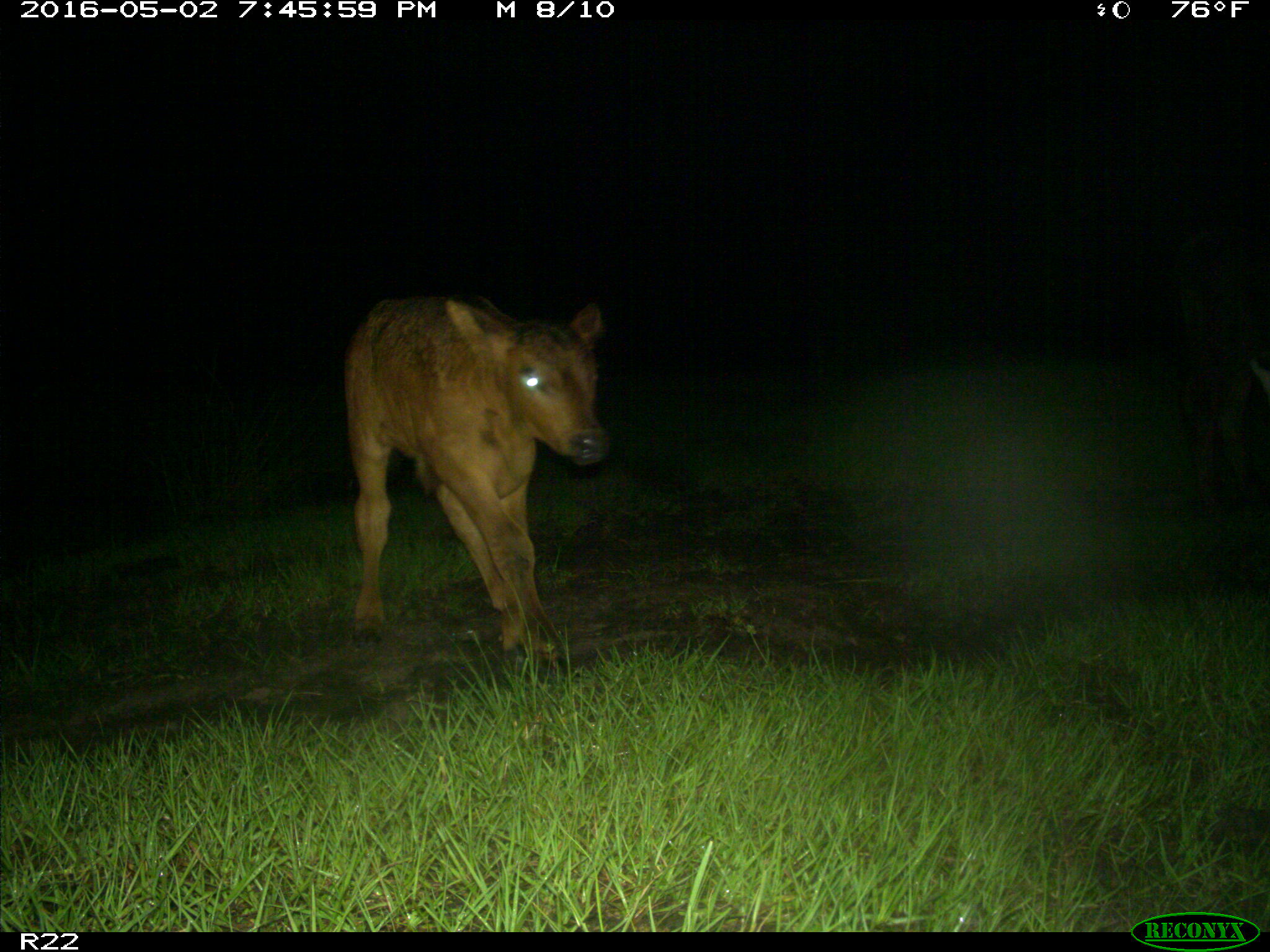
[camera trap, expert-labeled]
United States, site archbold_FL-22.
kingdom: Animalia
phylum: Chordata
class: Mammalia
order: Artiodactyla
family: Bovidae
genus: Bos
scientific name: Bos taurus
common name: domestic cow